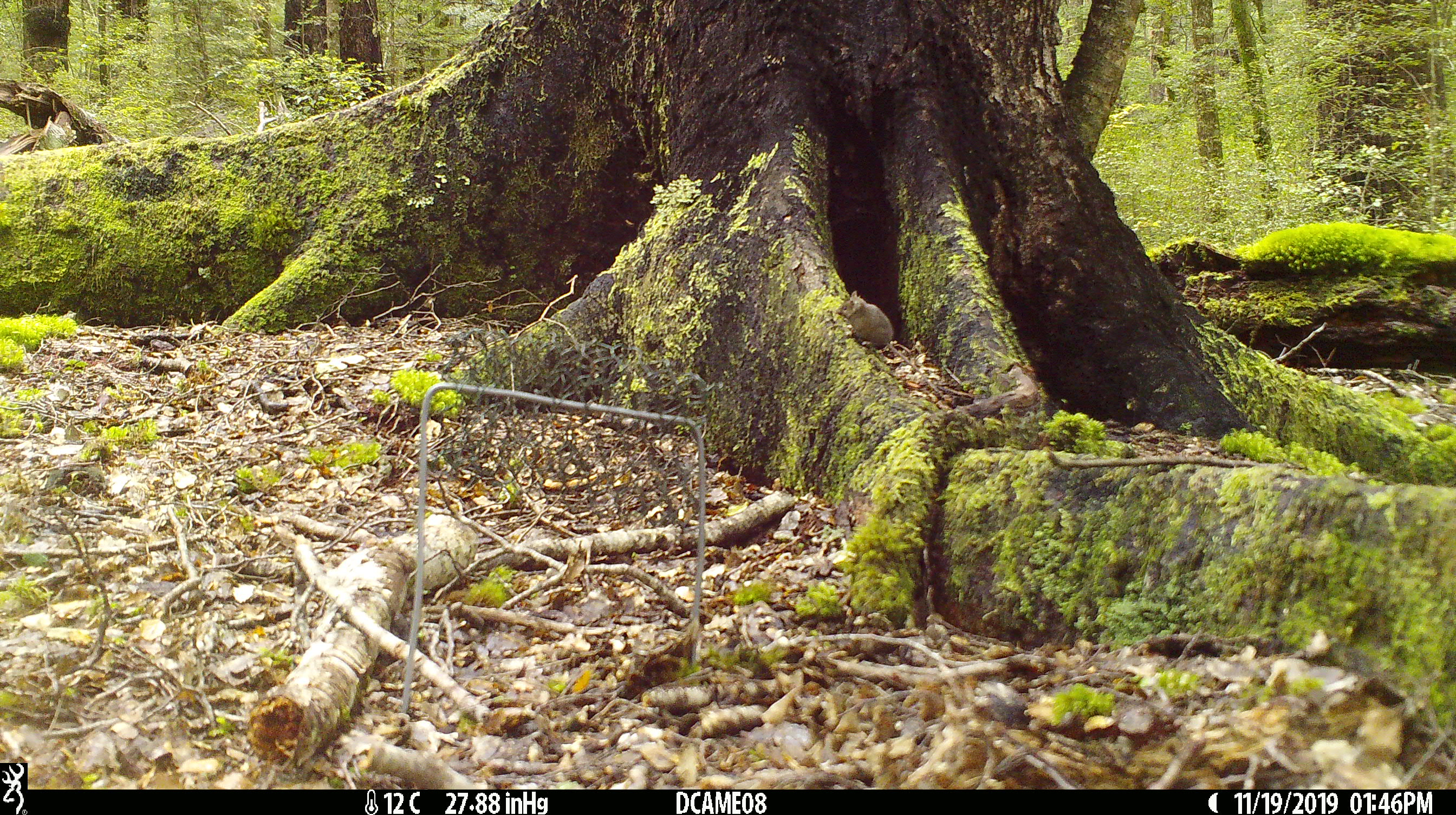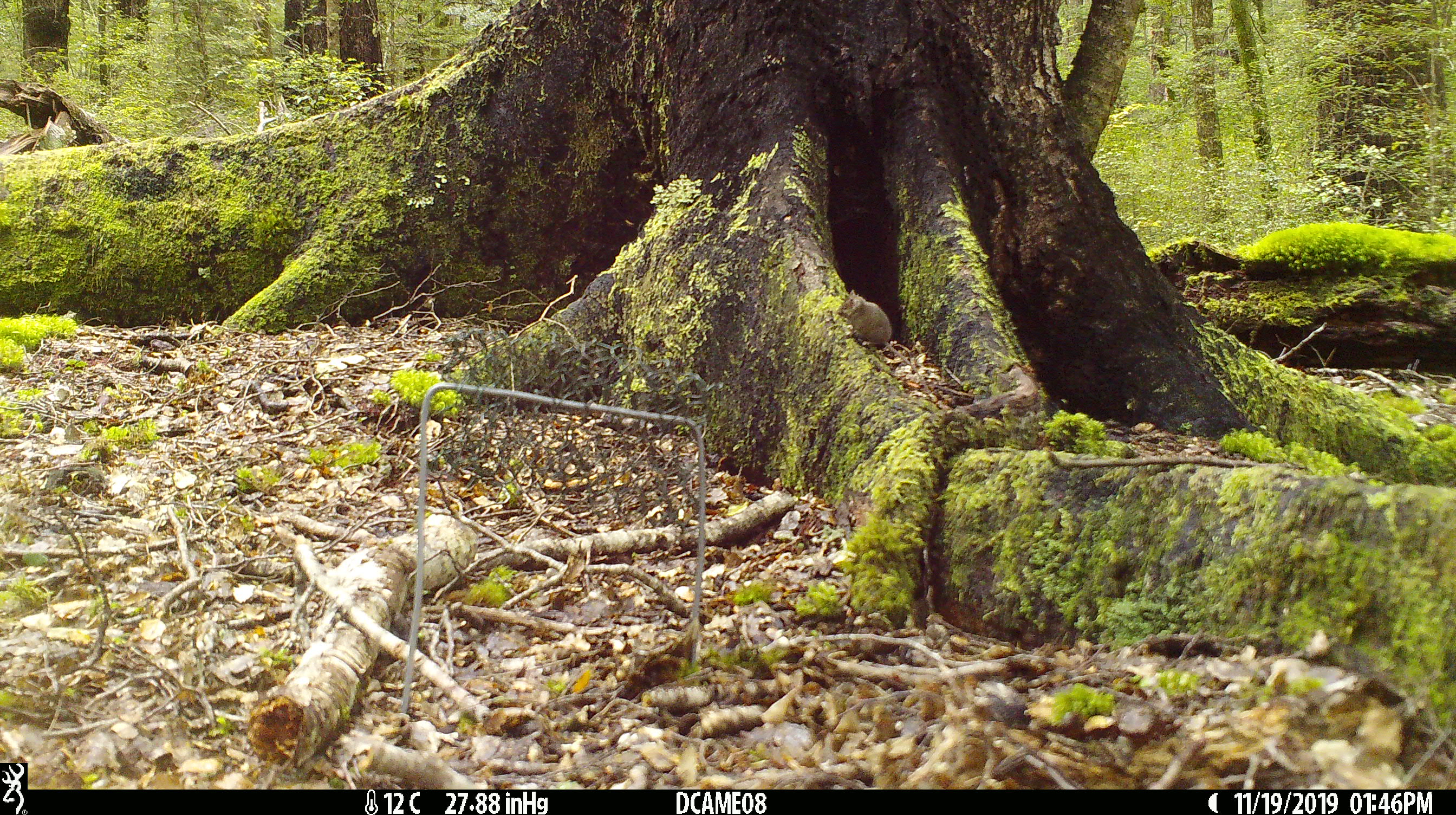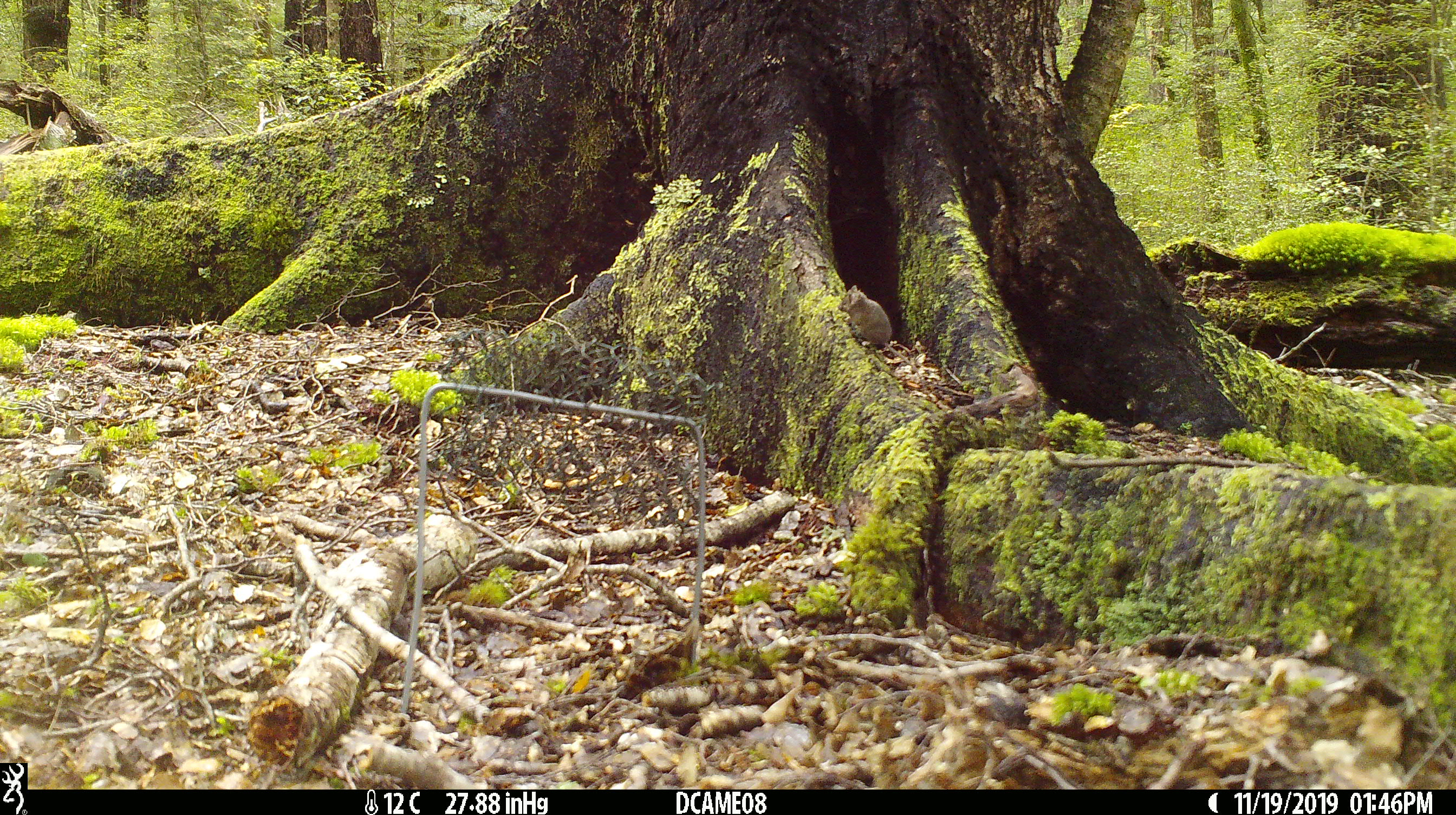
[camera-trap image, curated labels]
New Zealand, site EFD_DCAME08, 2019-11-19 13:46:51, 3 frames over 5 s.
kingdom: Animalia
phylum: Chordata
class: Mammalia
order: Rodentia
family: Muridae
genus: Mus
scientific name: Mus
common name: mouse